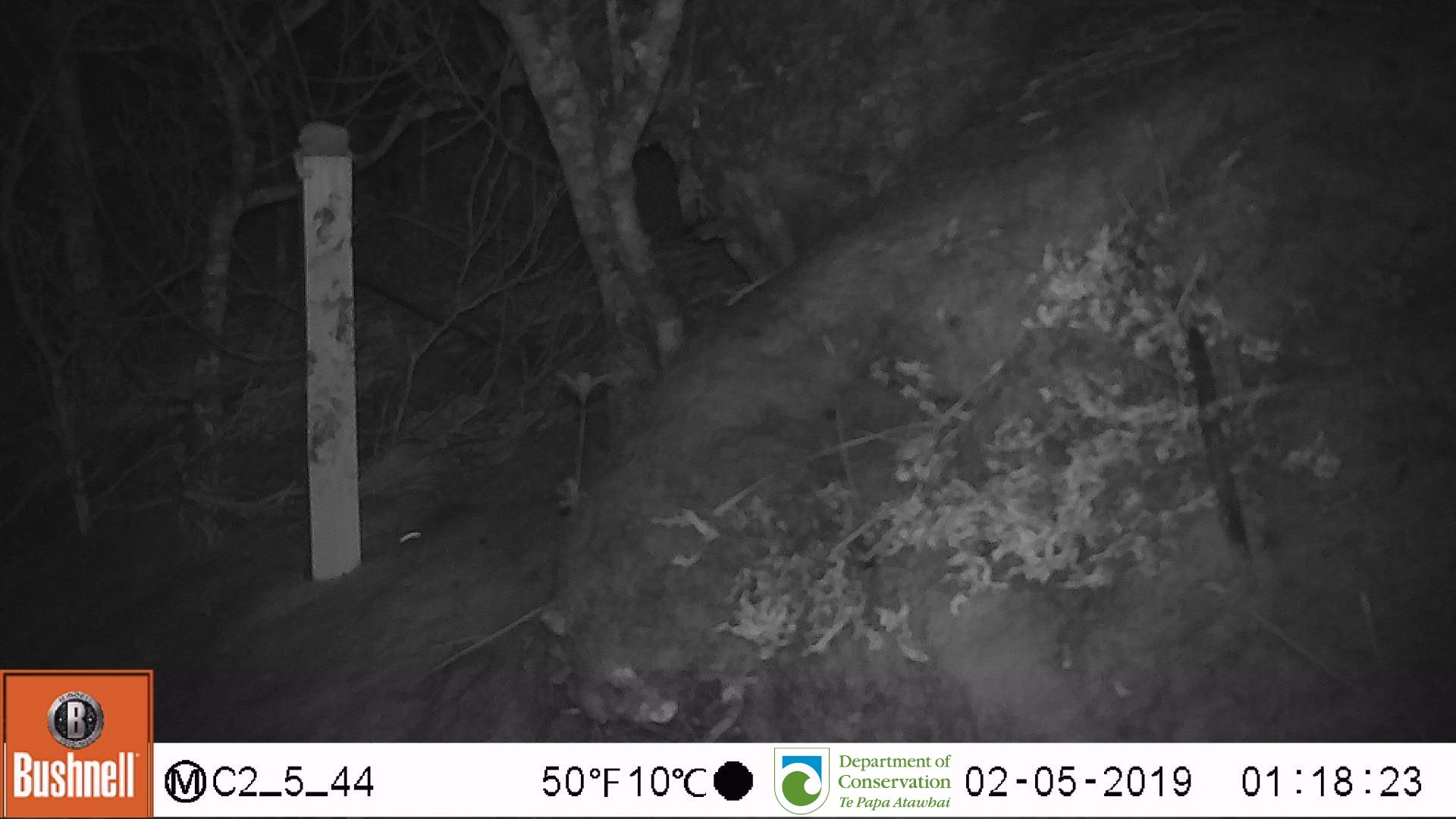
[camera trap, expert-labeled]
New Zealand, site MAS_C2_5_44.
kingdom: Animalia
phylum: Chordata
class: Mammalia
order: Rodentia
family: Muridae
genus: Mus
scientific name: Mus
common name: mouse